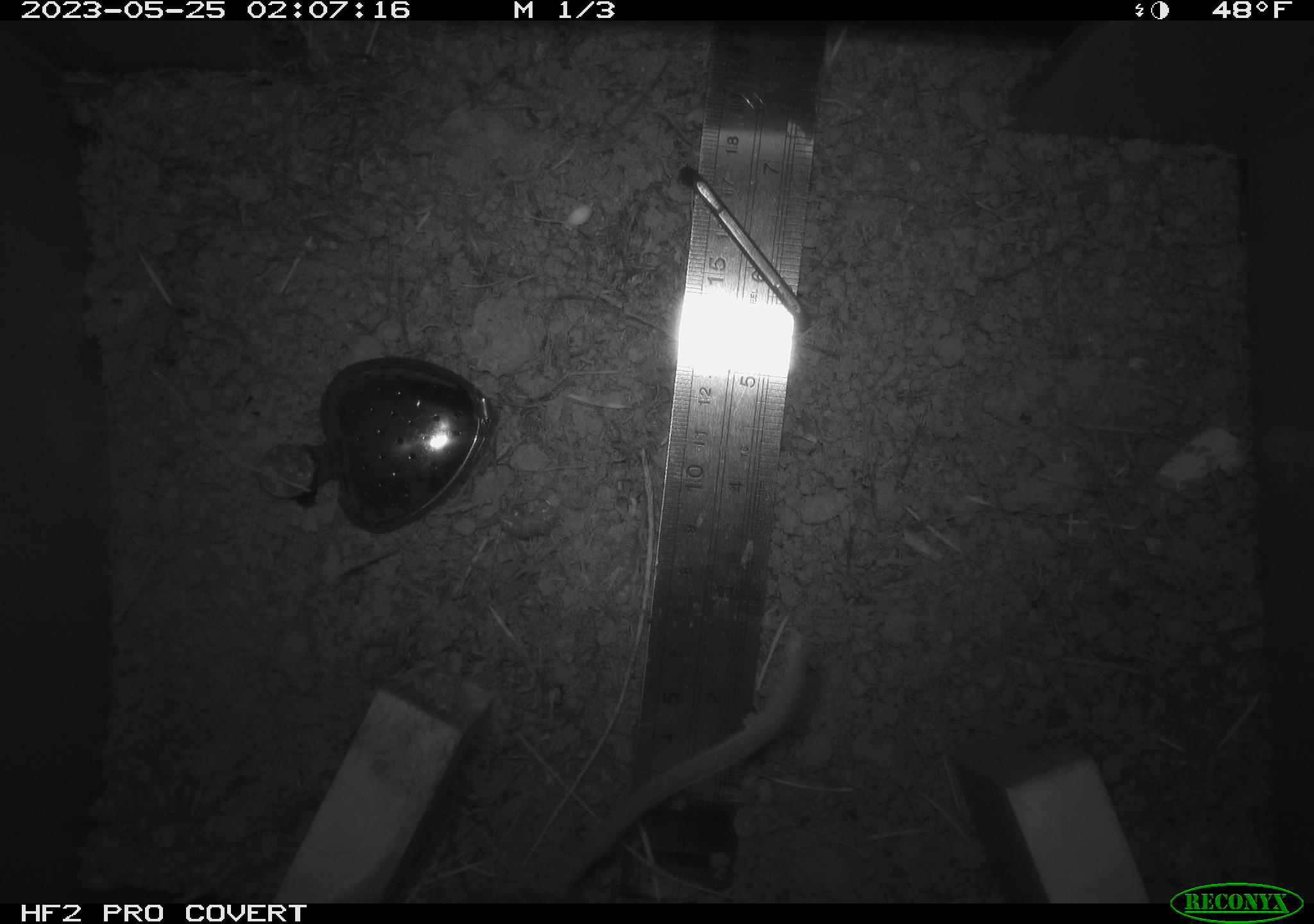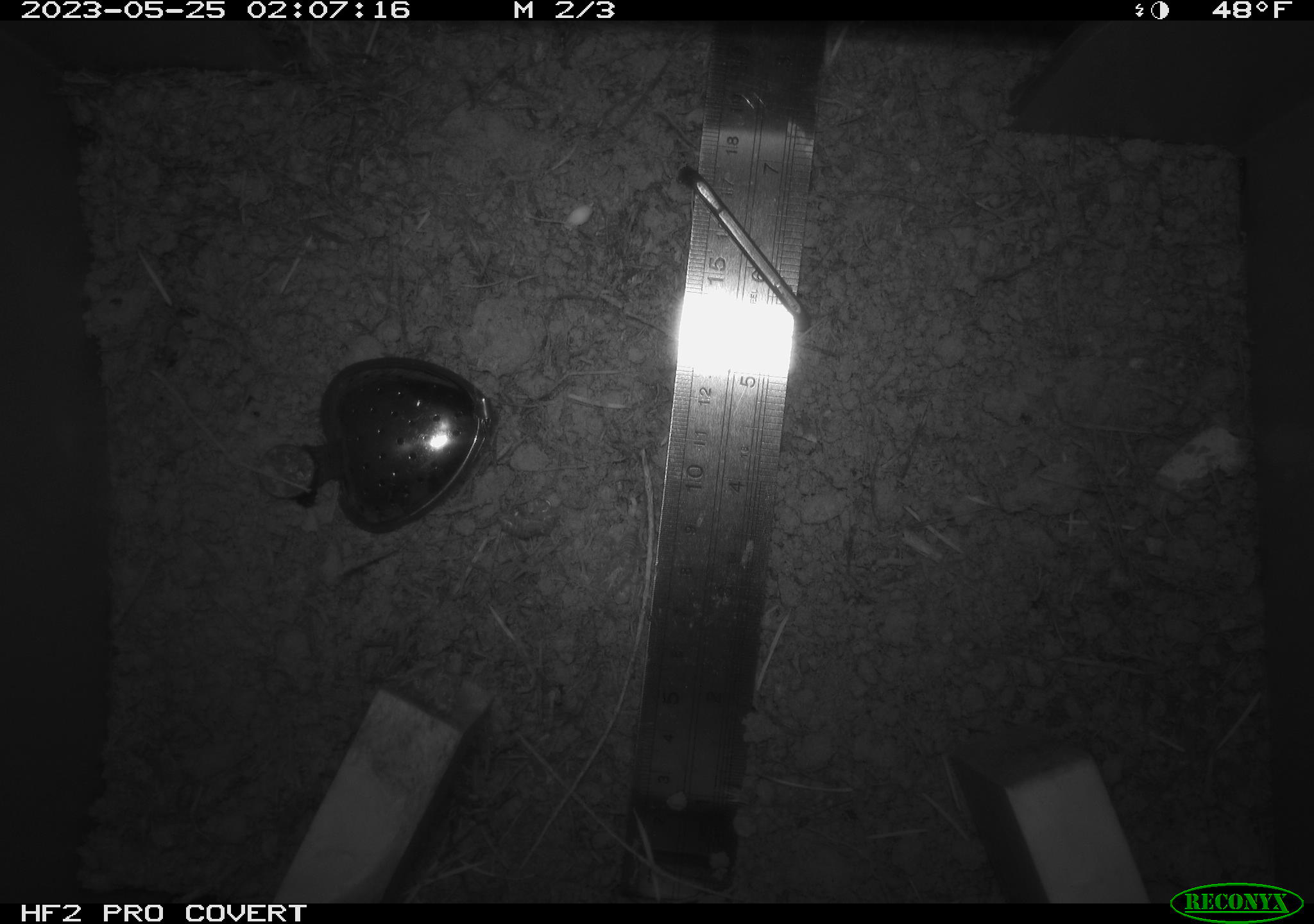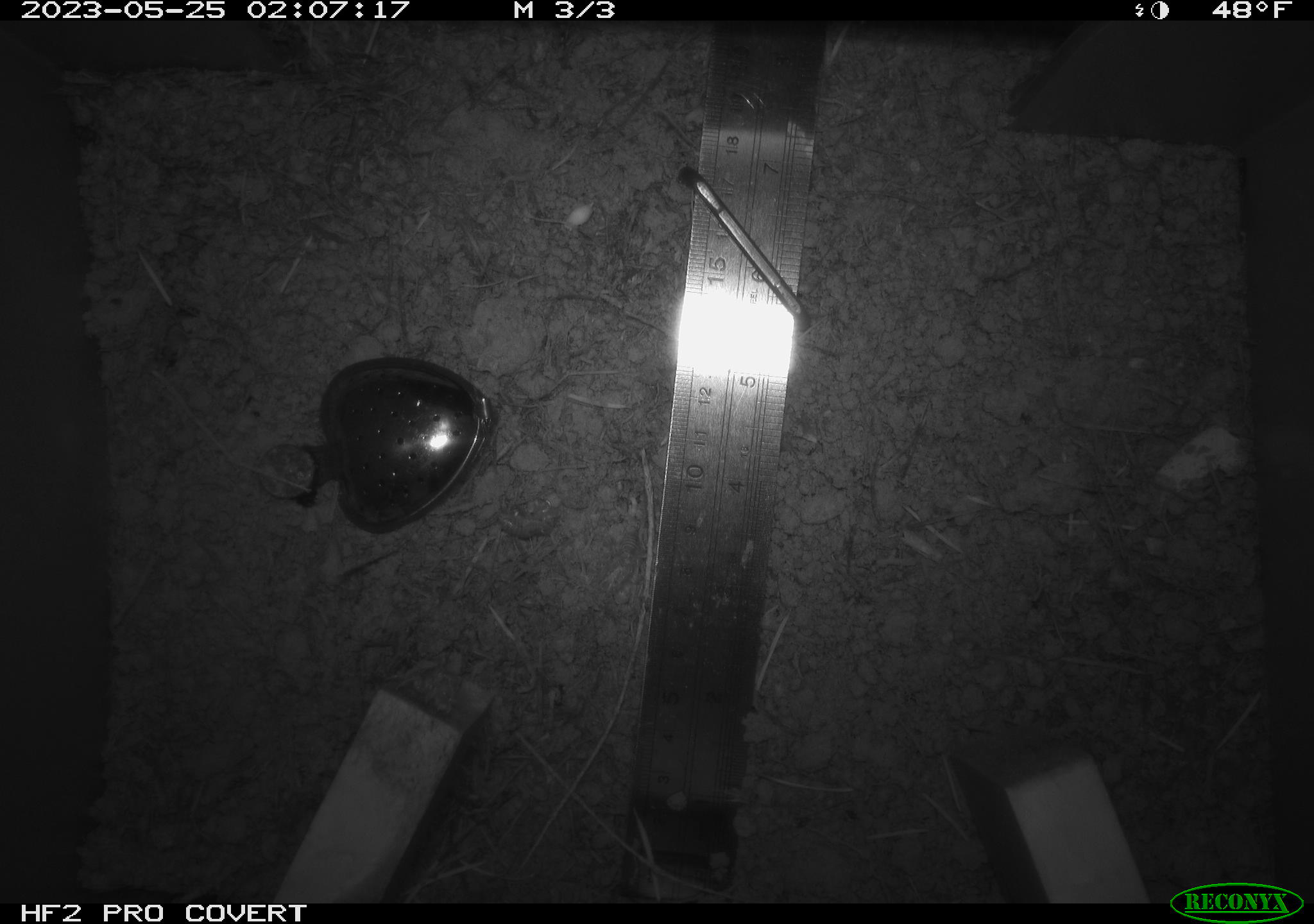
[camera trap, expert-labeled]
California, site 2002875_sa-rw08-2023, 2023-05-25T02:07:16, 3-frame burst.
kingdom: Animalia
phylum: Chordata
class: Mammalia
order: Rodentia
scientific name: Rodentia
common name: mouse species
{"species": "mouse species (Rodentia)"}